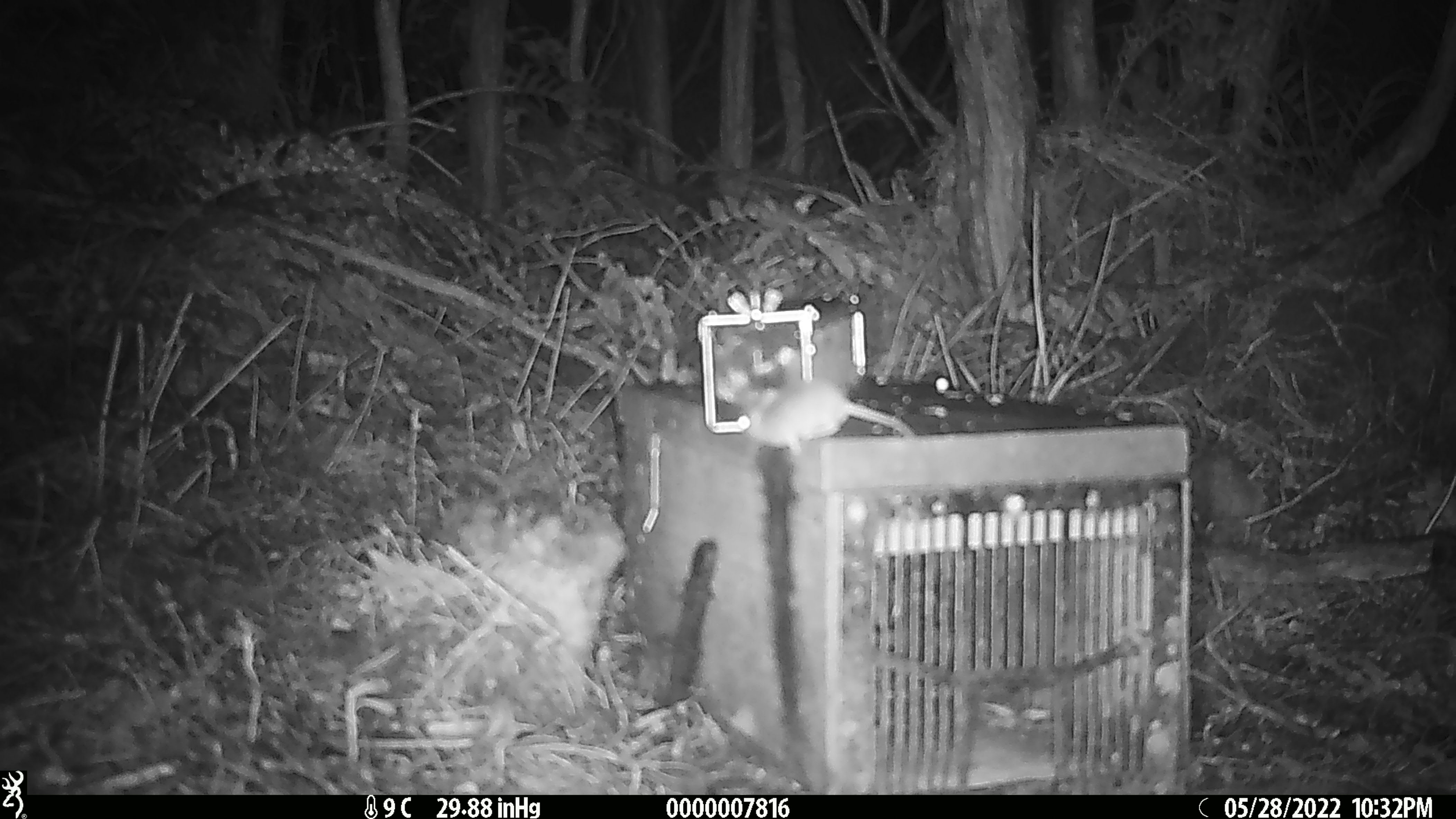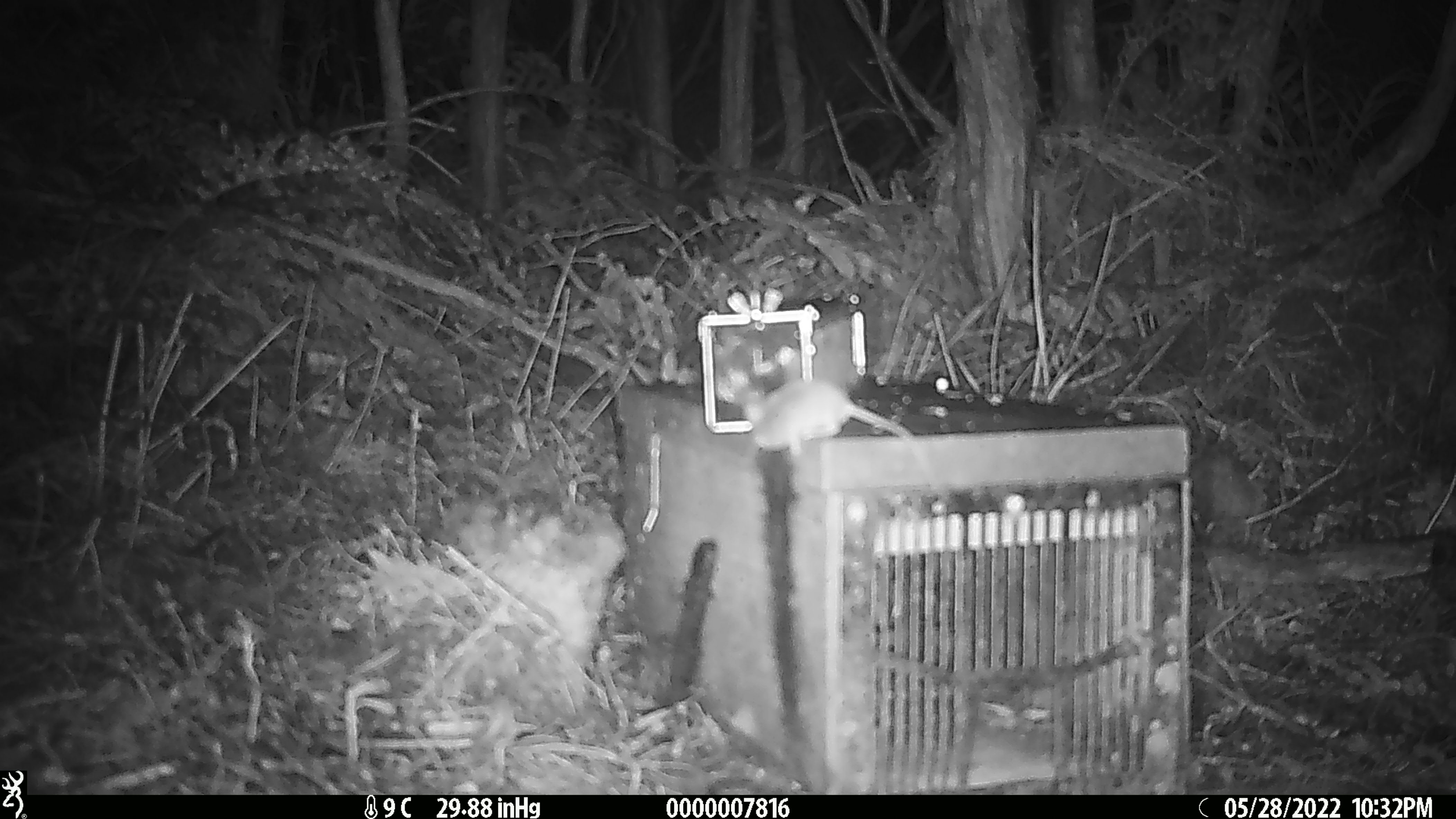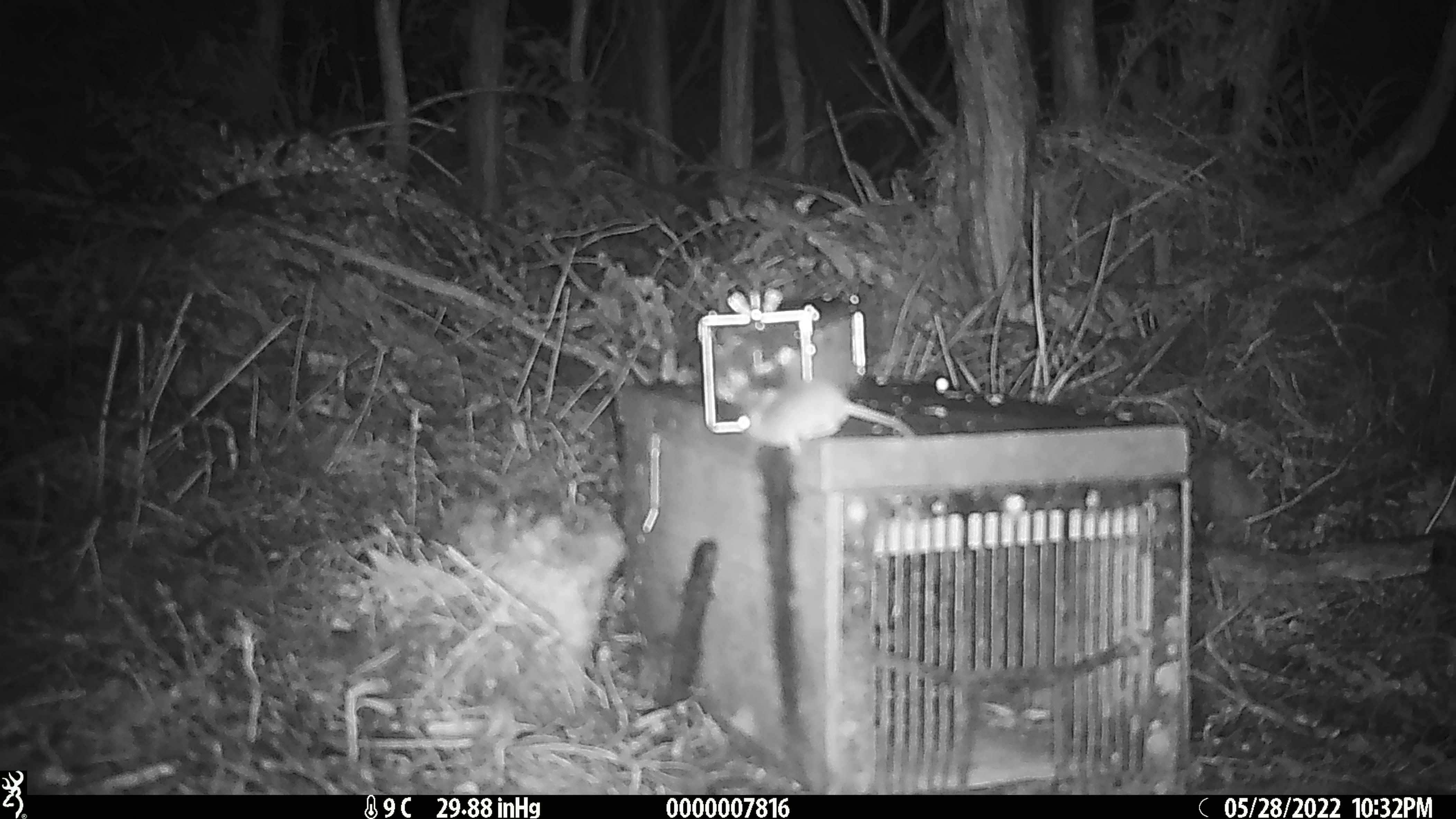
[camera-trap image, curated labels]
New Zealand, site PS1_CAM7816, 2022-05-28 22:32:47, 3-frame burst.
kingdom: Animalia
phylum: Chordata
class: Mammalia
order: Rodentia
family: Muridae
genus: Mus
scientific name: Mus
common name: mouse